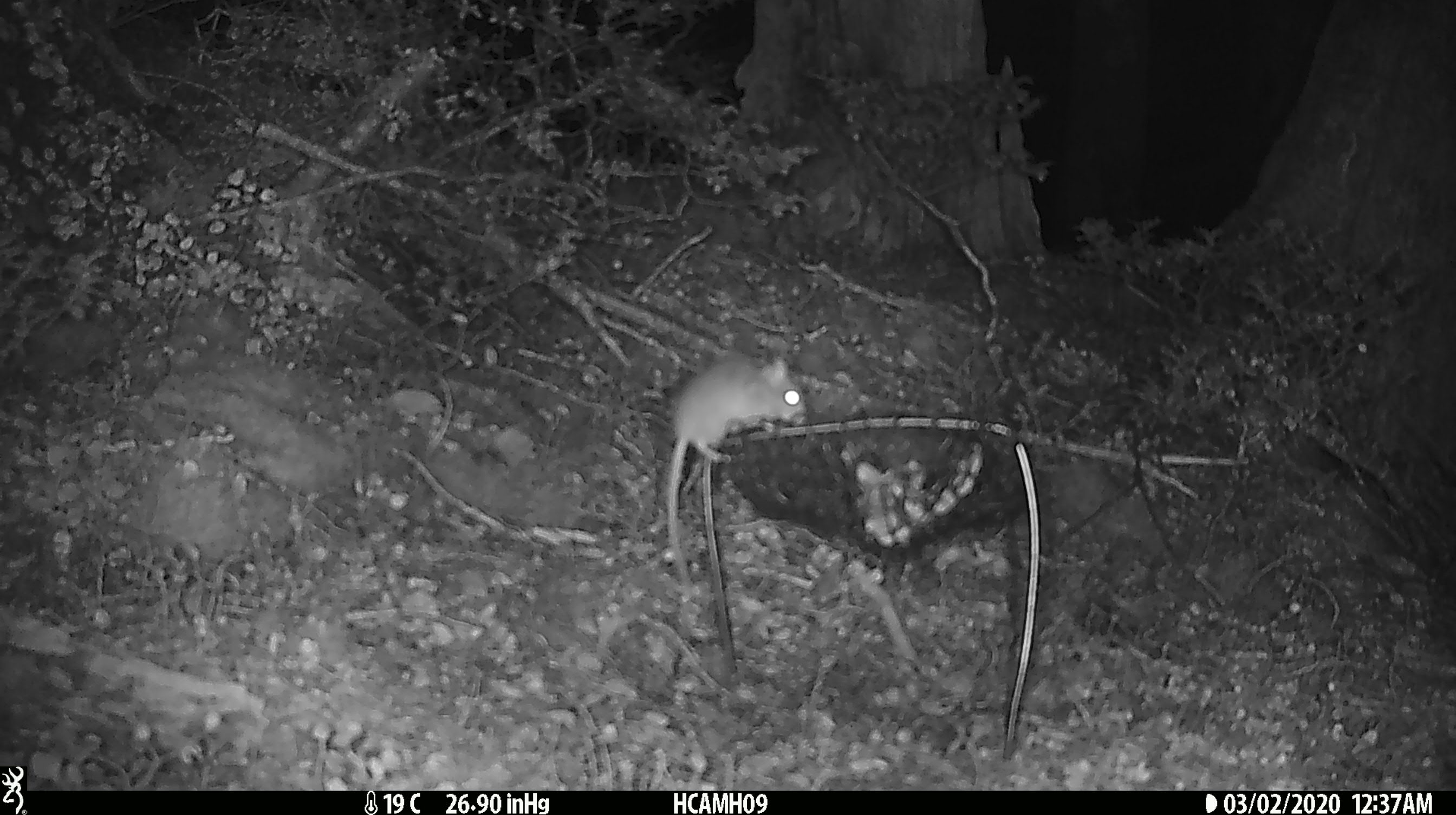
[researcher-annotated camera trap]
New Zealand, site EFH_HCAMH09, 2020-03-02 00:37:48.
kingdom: Animalia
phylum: Chordata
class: Mammalia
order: Rodentia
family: Muridae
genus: Mus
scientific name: Mus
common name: mouse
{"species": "mouse (Mus)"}